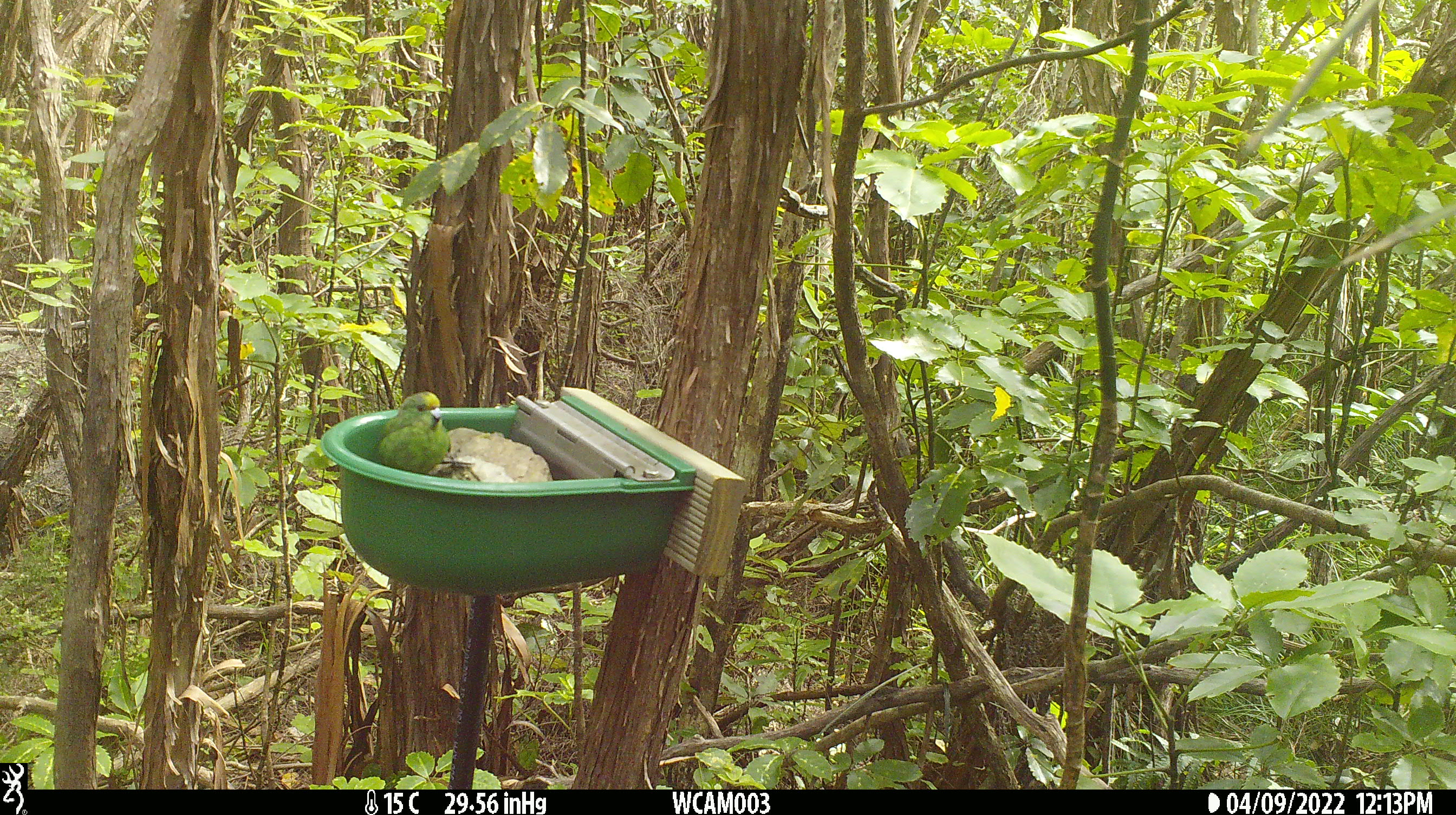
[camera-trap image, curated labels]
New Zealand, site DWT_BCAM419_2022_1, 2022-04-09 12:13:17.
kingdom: Animalia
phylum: Chordata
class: Aves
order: Psittaciformes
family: Psittaculidae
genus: Cyanoramphus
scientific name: Cyanoramphus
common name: parakeet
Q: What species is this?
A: Parakeet (Cyanoramphus).